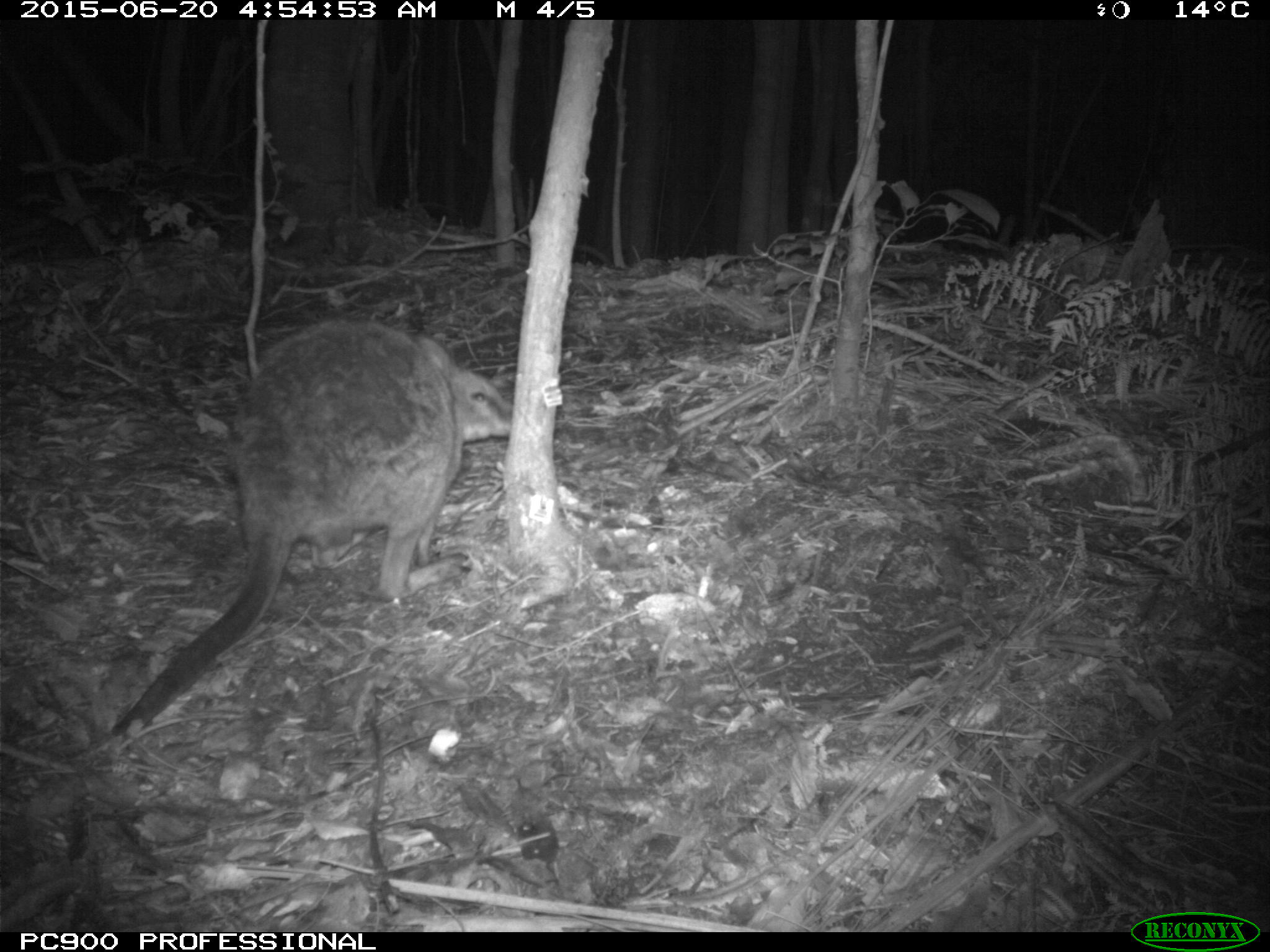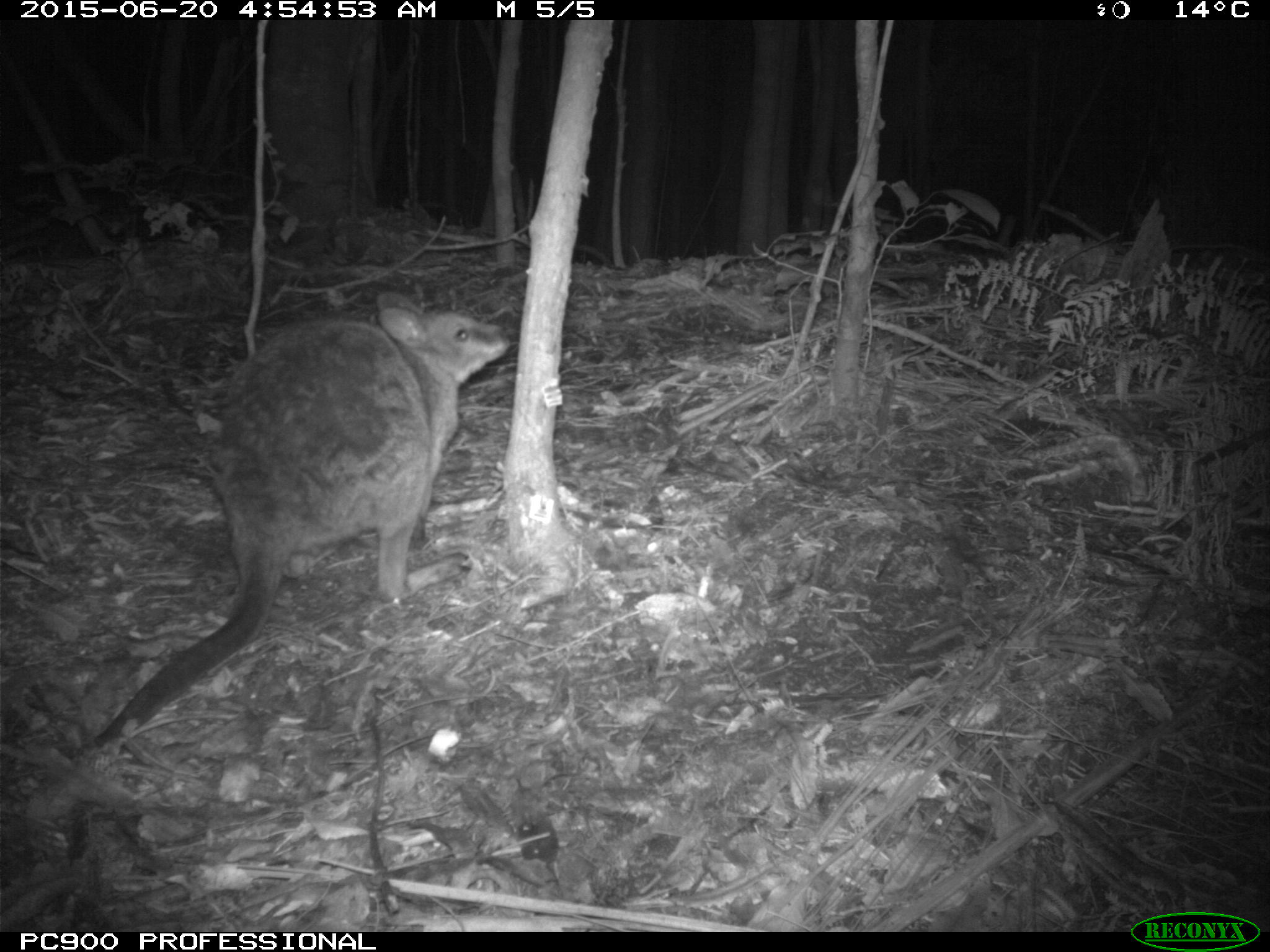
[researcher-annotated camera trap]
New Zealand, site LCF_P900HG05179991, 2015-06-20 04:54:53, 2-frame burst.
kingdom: Animalia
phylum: Chordata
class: Mammalia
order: Diprotodontia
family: Macropodidae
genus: Notamacropus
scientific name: Notamacropus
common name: wallaby